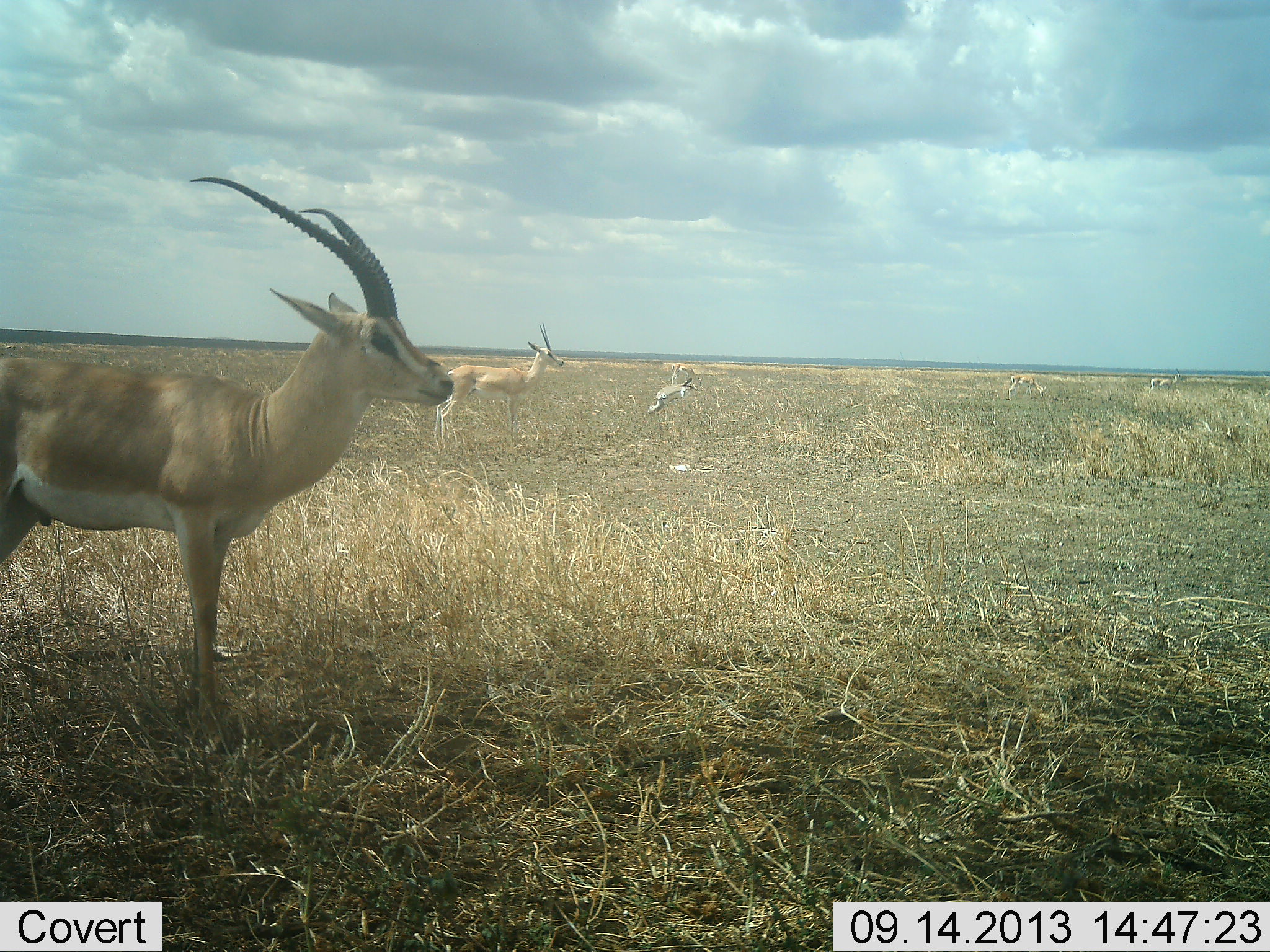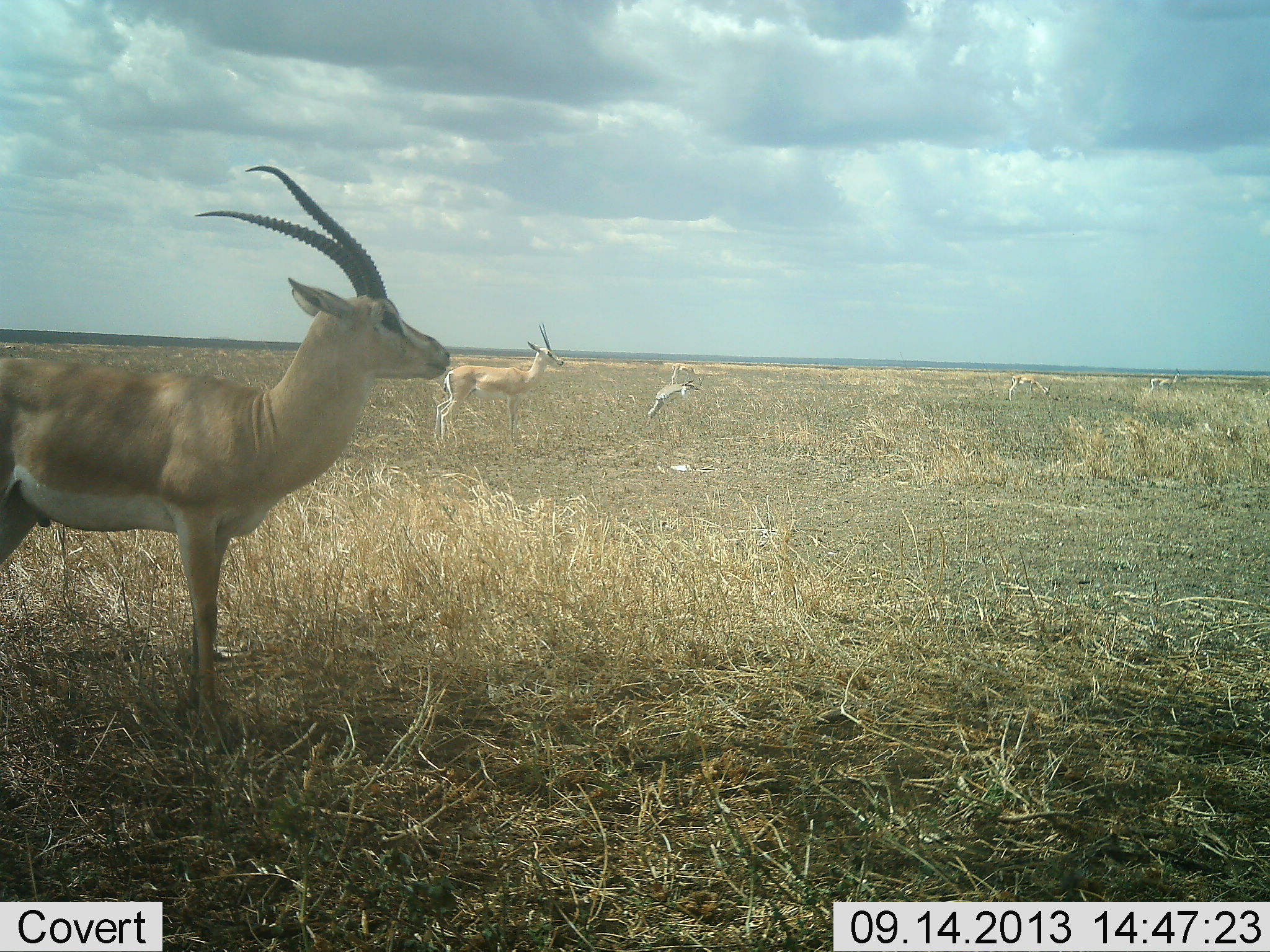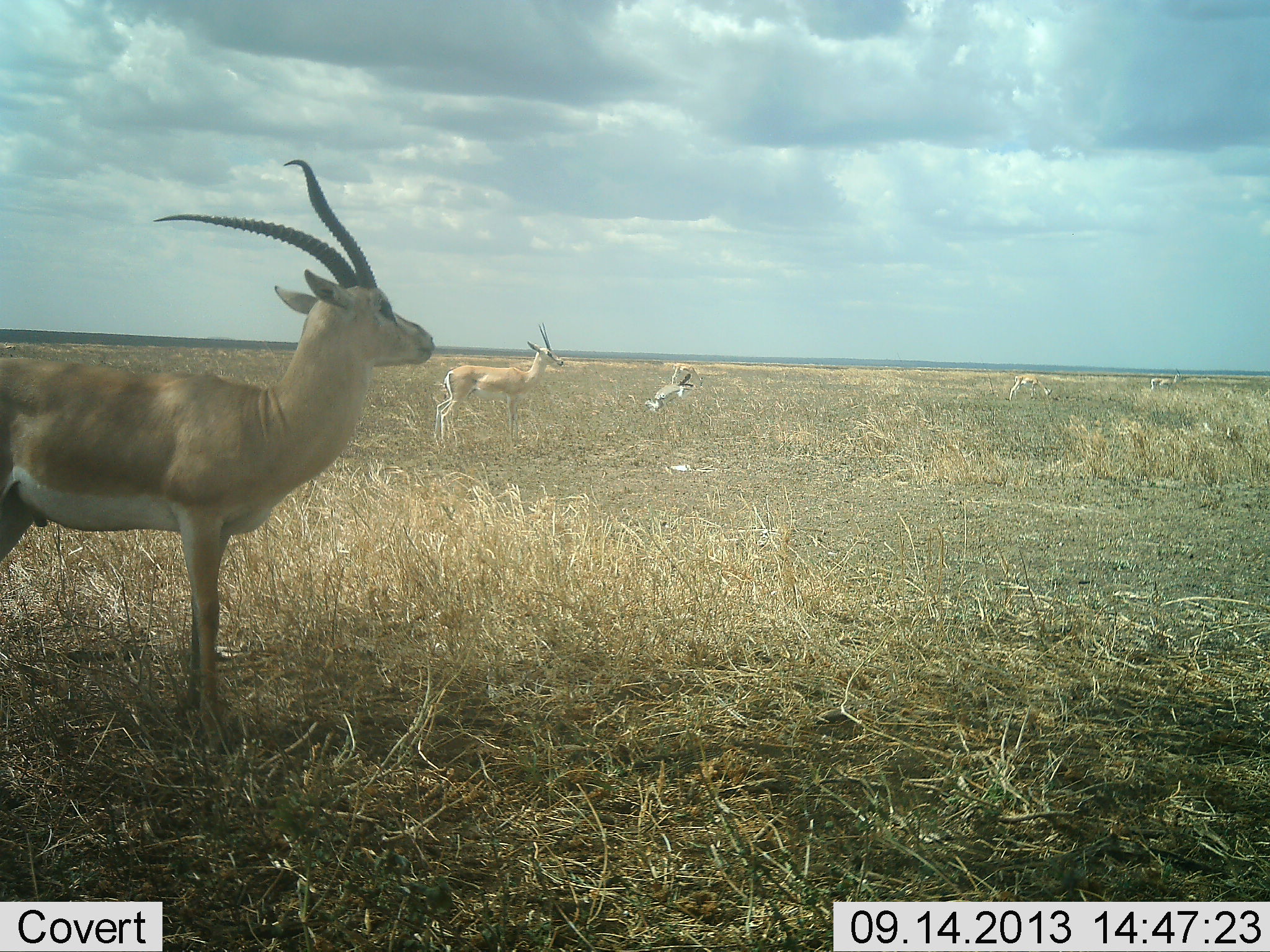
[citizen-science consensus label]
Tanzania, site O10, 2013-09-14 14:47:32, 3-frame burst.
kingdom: Animalia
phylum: Chordata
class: Mammalia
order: Artiodactyla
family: Bovidae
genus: Nanger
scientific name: Nanger granti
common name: grant's gazelle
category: gazellegrants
Gazellegrants (grant's gazelle) (Nanger granti), count 5. Behavior (volunteer vote fractions): standing 100%, resting 0%, moving 0%, interacting 7%. Young present (vote fraction): 0%. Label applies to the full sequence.